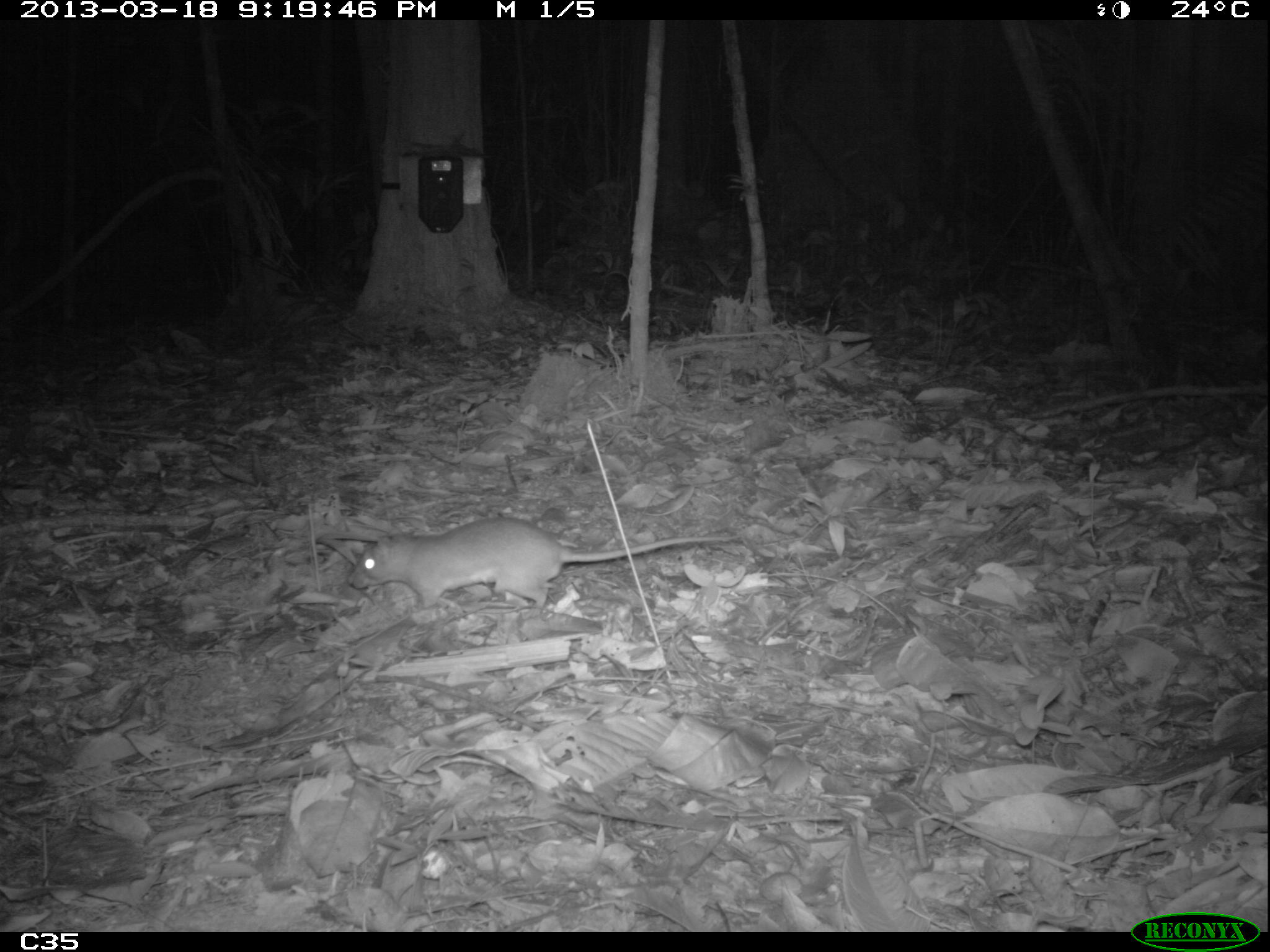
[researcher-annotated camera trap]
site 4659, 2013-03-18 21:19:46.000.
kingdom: Animalia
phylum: Chordata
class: Mammalia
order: Rodentia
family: Muridae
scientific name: Muridae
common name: mice, rats, and gerbils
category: unknown mouse or rat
Unknown mouse or rat (mice, rats, and gerbils) (Muridae), count 1, age adult.